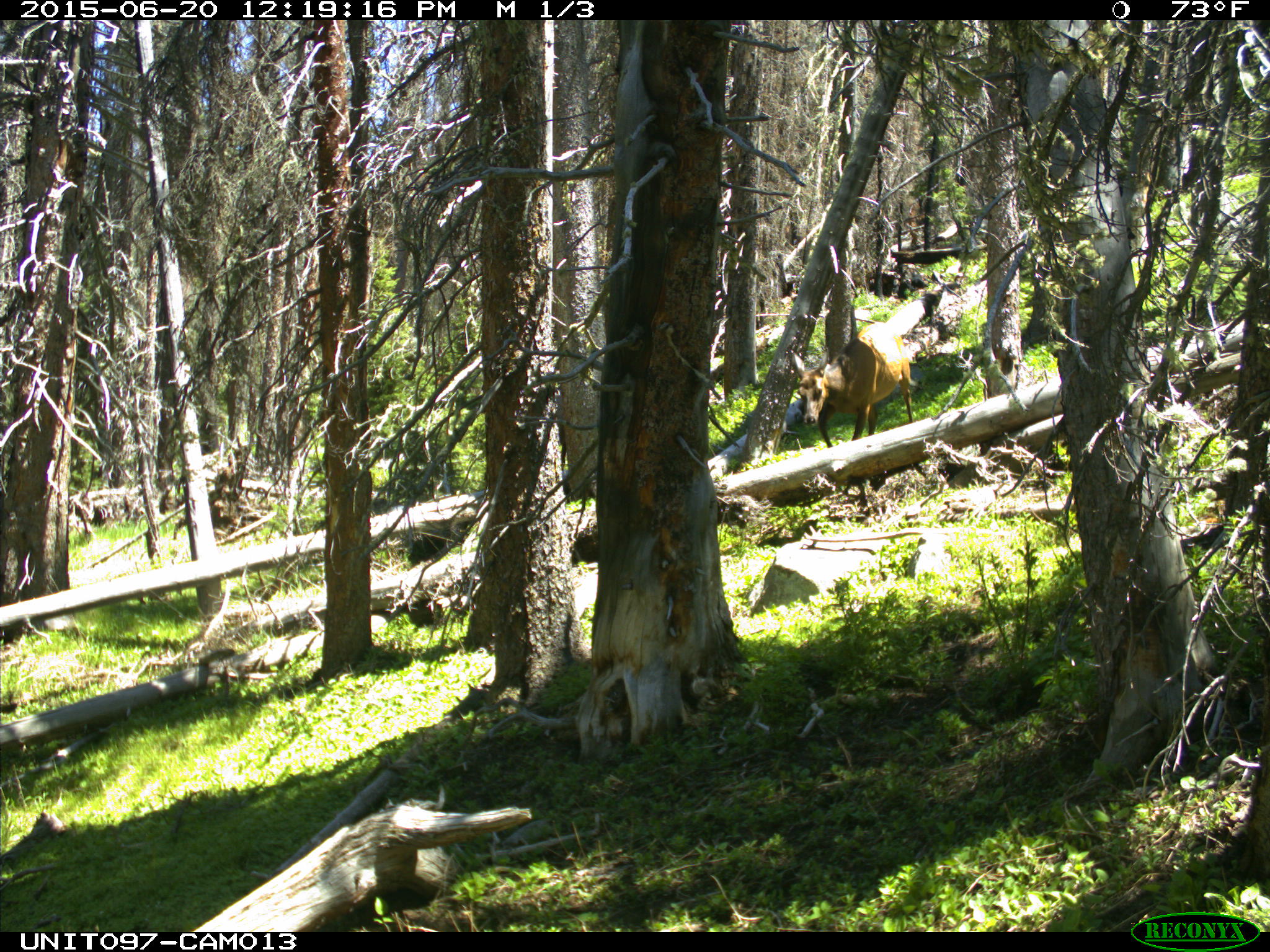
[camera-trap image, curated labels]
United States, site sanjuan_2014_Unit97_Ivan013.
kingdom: Animalia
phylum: Chordata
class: Mammalia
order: Artiodactyla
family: Cervidae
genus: Cervus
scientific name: Cervus elaphus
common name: red deer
Cervus elaphus (red deer).